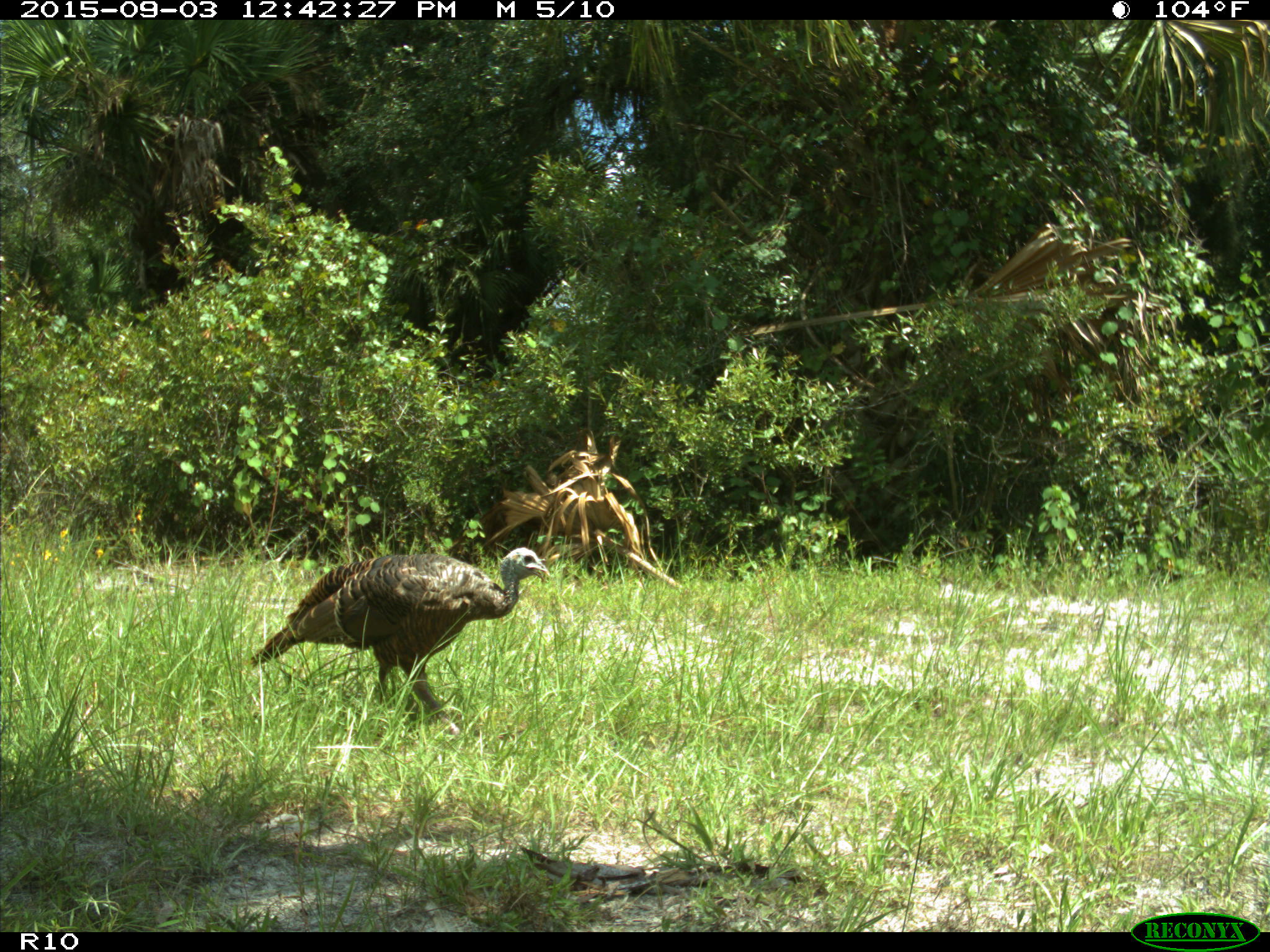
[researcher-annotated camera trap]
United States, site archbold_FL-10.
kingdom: Animalia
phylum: Chordata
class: Aves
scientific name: Aves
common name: birds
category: unidentified bird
Unidentified bird (birds) (Aves).